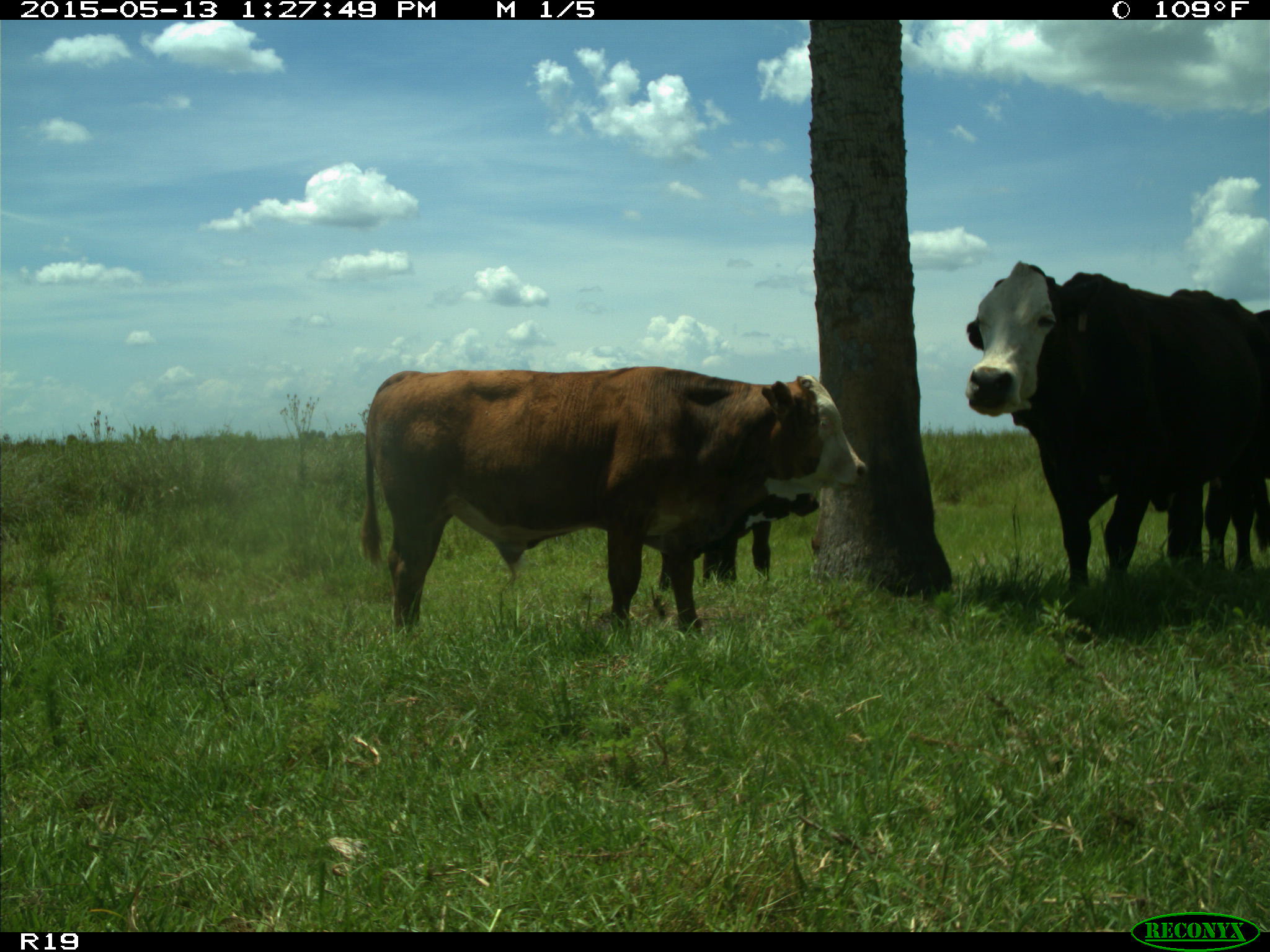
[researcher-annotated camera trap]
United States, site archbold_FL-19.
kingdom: Animalia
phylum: Chordata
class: Mammalia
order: Artiodactyla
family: Bovidae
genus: Bos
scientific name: Bos taurus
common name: domestic cow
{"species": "Bos taurus (domestic cow)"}